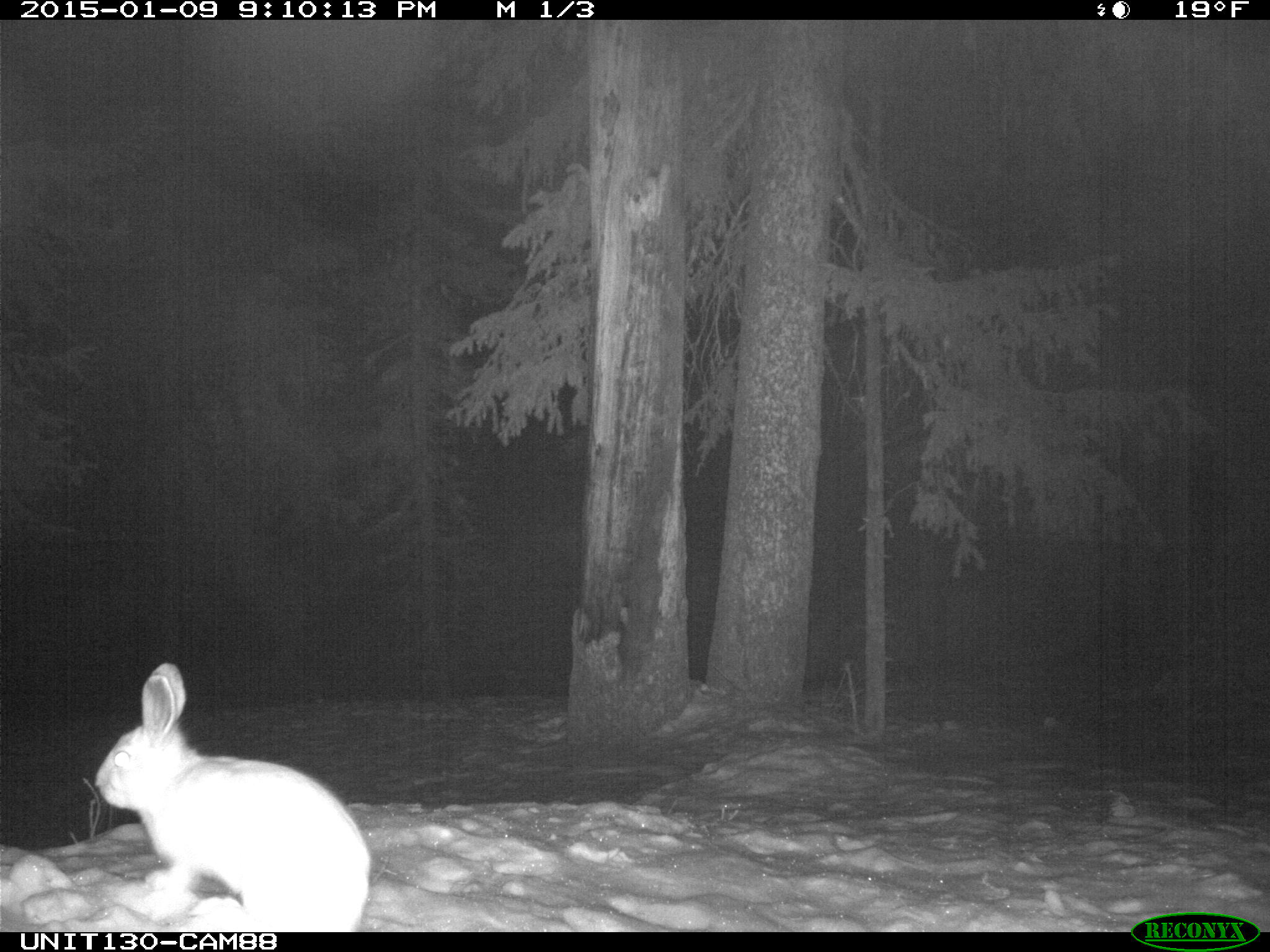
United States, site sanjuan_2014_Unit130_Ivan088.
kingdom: Animalia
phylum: Chordata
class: Mammalia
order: Lagomorpha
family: Leporidae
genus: Lepus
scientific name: Lepus americanus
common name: snowshoe hare